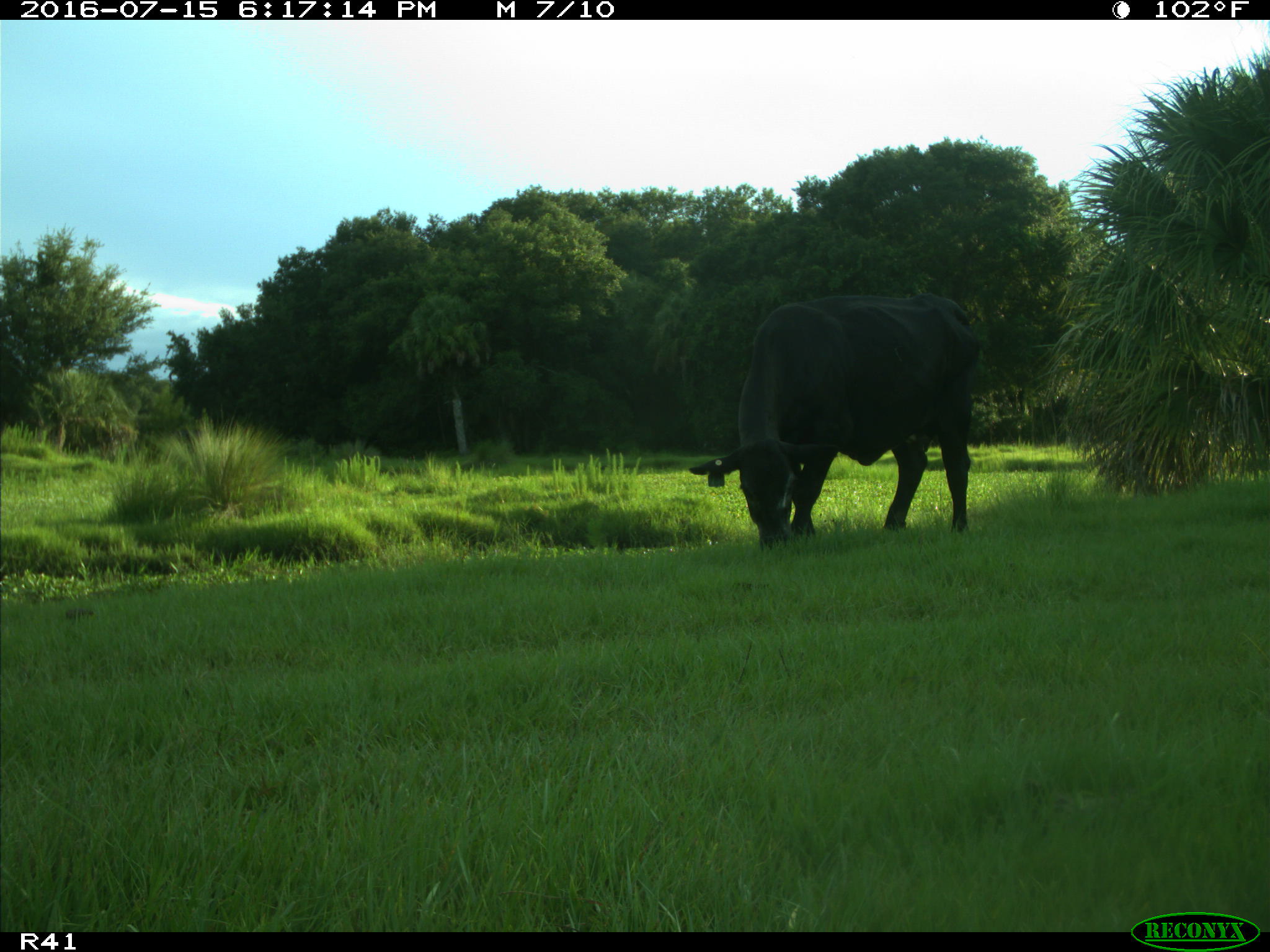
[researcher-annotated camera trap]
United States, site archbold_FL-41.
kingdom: Animalia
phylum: Chordata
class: Mammalia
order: Artiodactyla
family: Bovidae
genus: Bos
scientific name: Bos taurus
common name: domestic cow